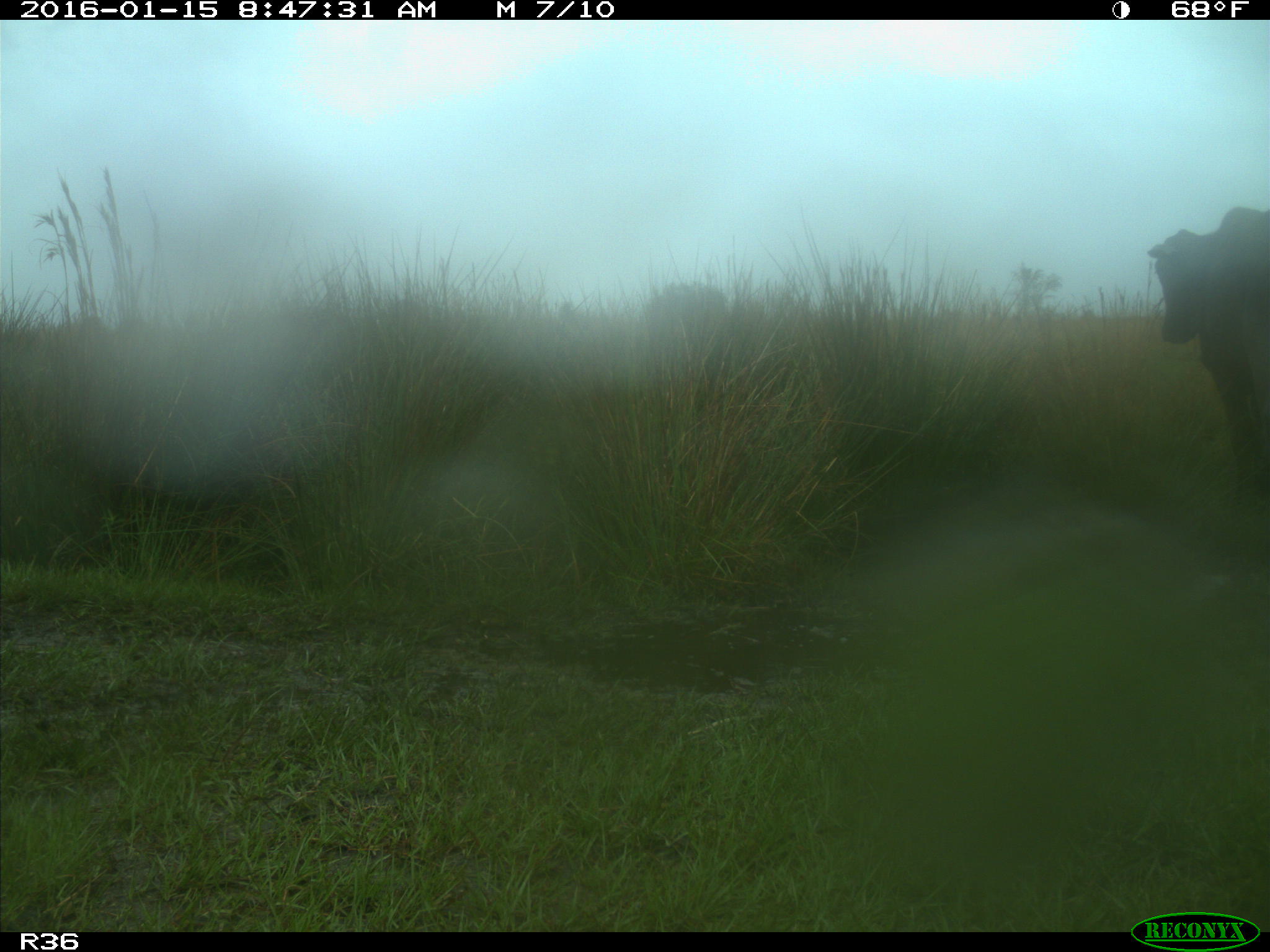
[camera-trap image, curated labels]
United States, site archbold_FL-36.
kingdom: Animalia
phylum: Chordata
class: Mammalia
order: Artiodactyla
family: Bovidae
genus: Bos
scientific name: Bos taurus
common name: domestic cow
Bos taurus (domestic cow).